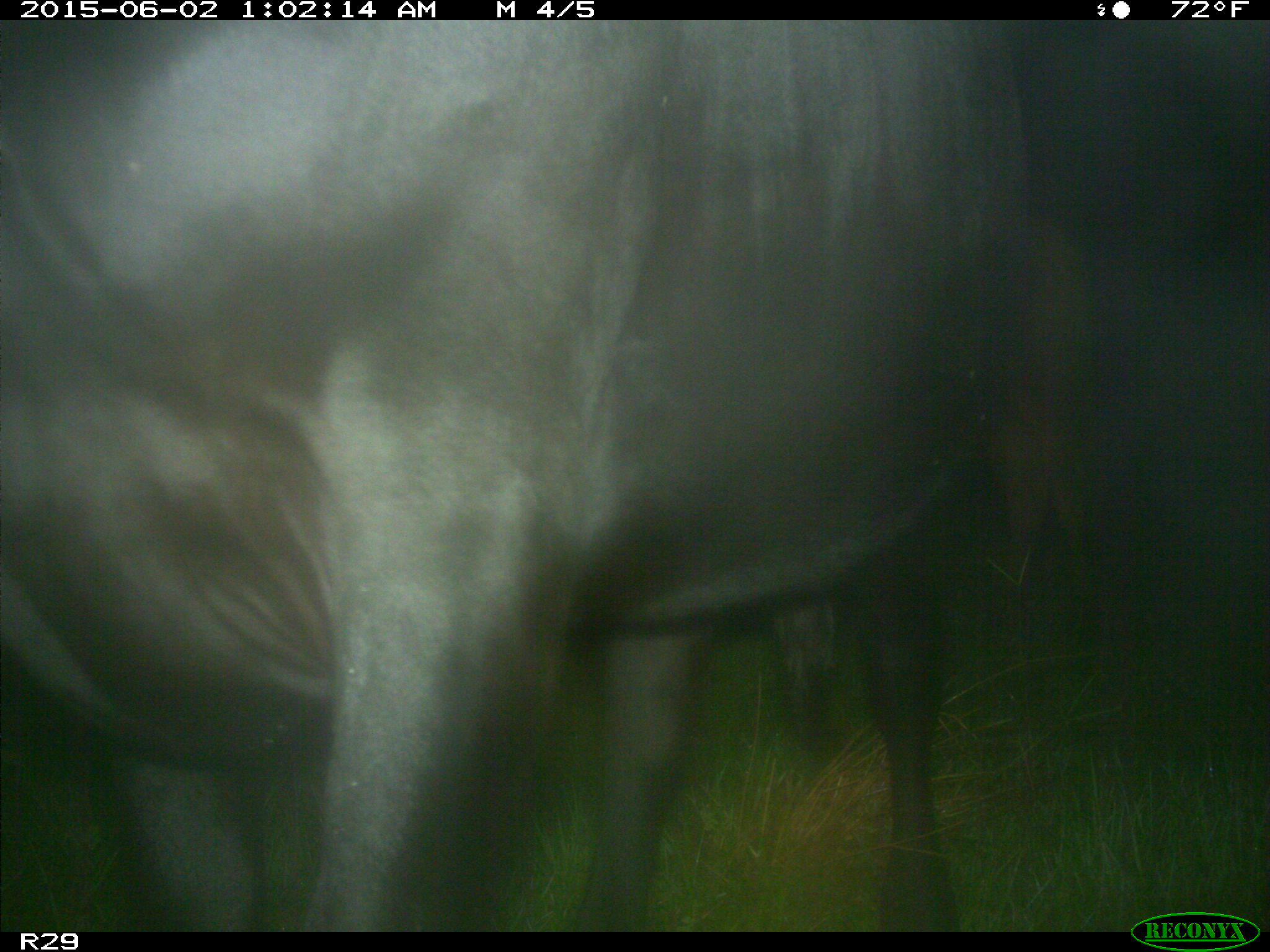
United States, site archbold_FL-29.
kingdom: Animalia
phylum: Chordata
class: Mammalia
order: Artiodactyla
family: Bovidae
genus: Bos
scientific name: Bos taurus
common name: domestic cow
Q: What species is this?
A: Bos taurus (domestic cow).